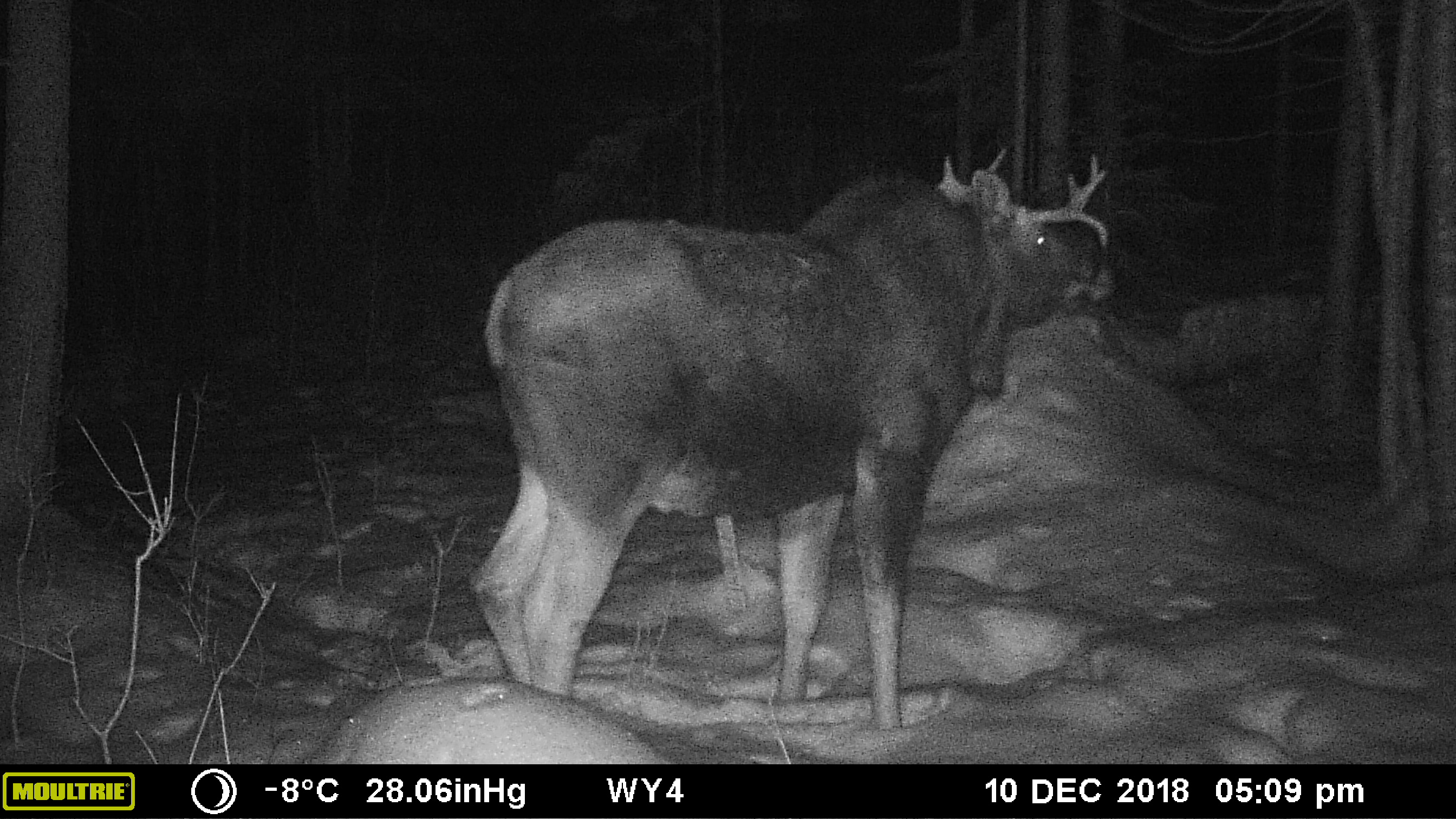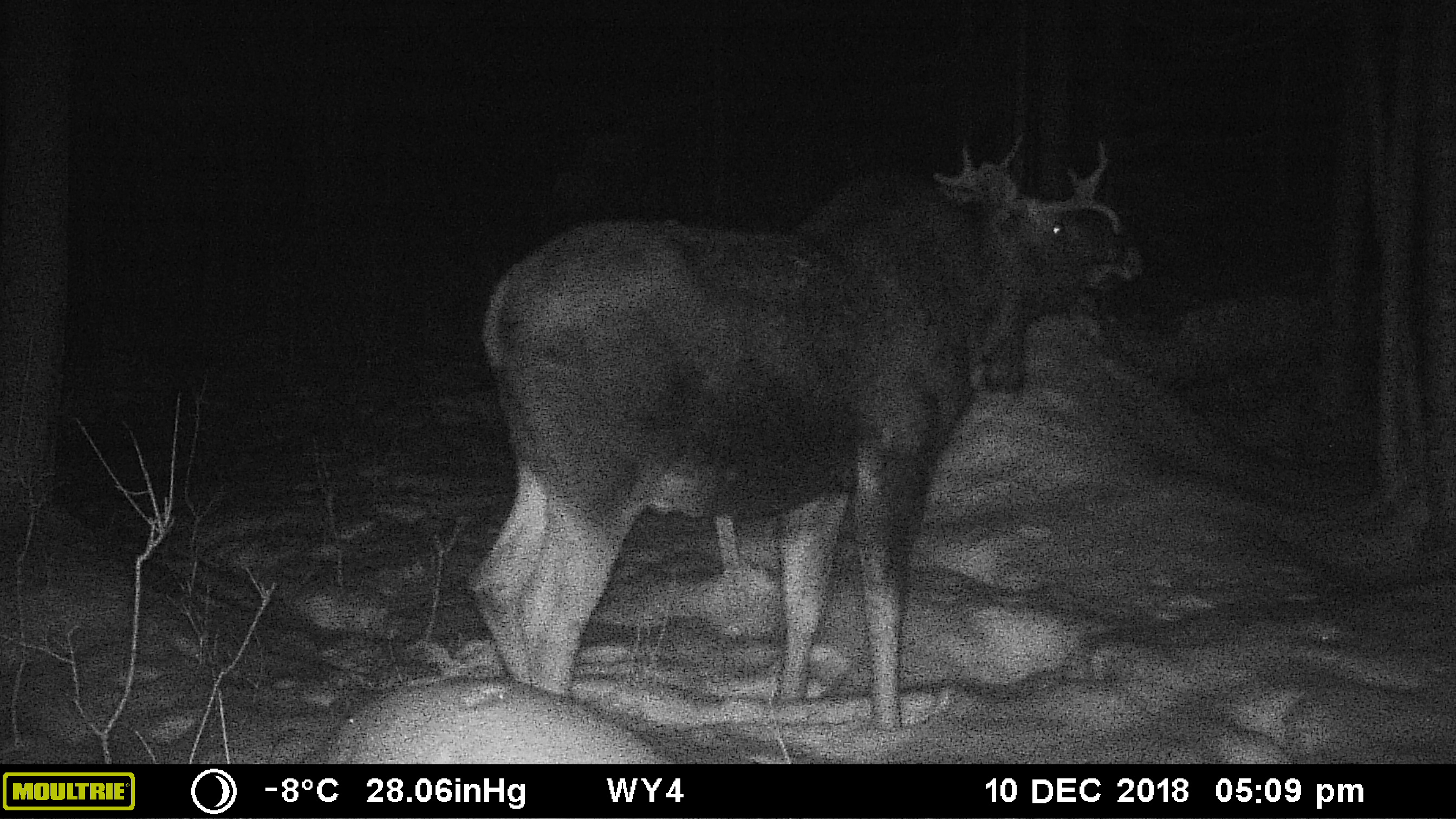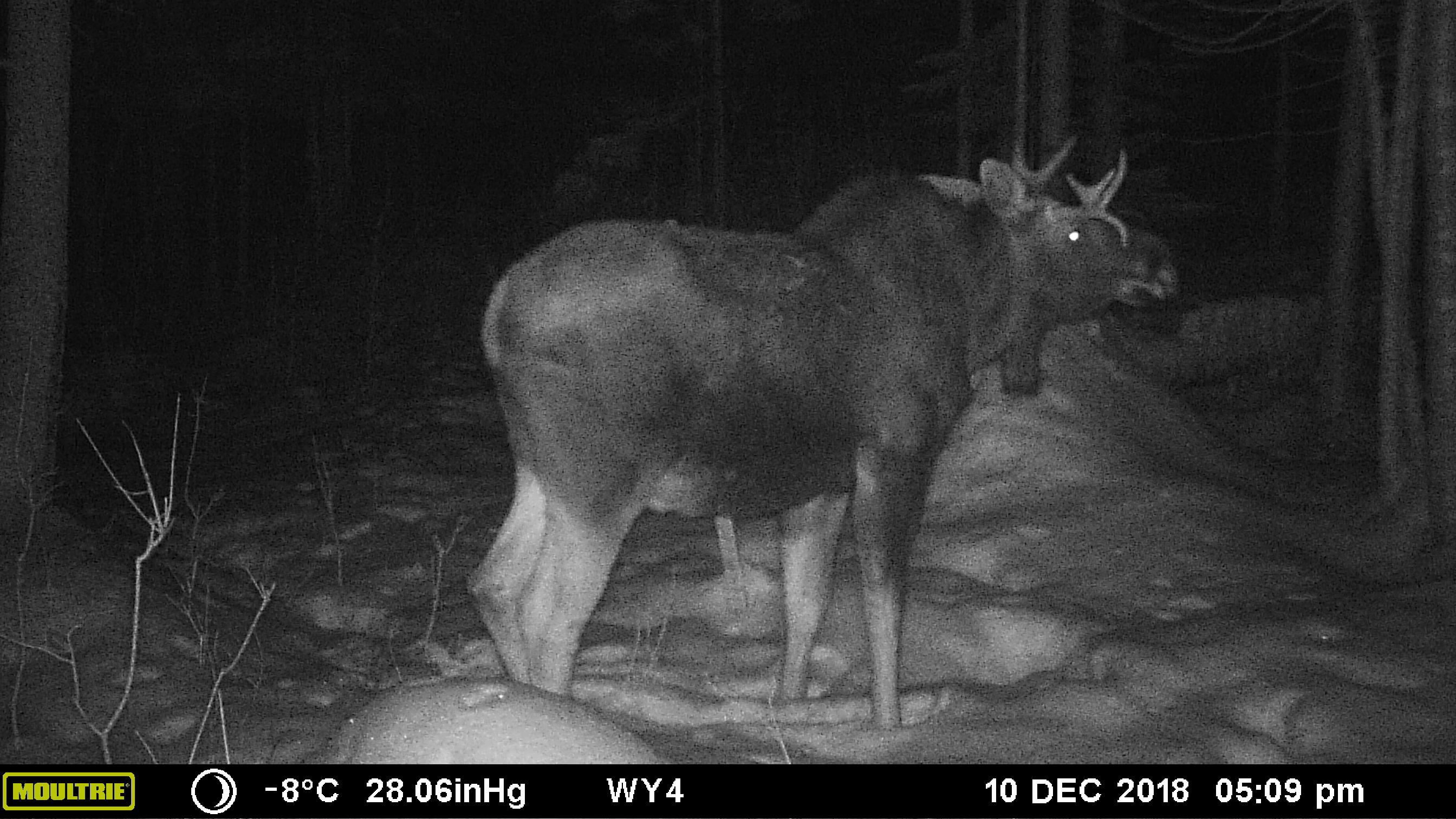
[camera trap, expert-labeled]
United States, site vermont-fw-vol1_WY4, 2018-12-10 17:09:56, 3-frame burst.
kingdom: Animalia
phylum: Chordata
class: Mammalia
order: Artiodactyla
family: Cervidae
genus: Alces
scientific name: Alces alces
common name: moose